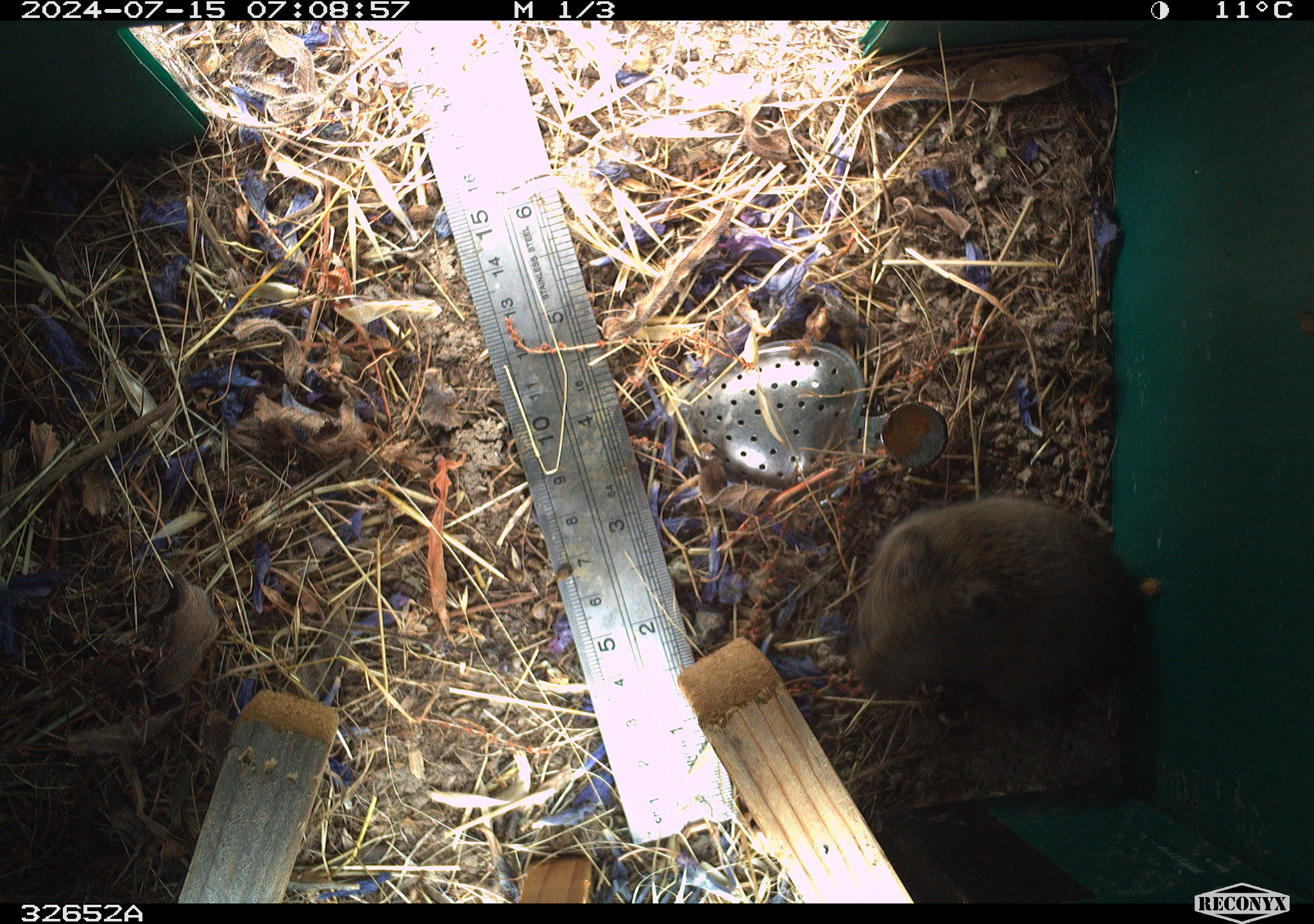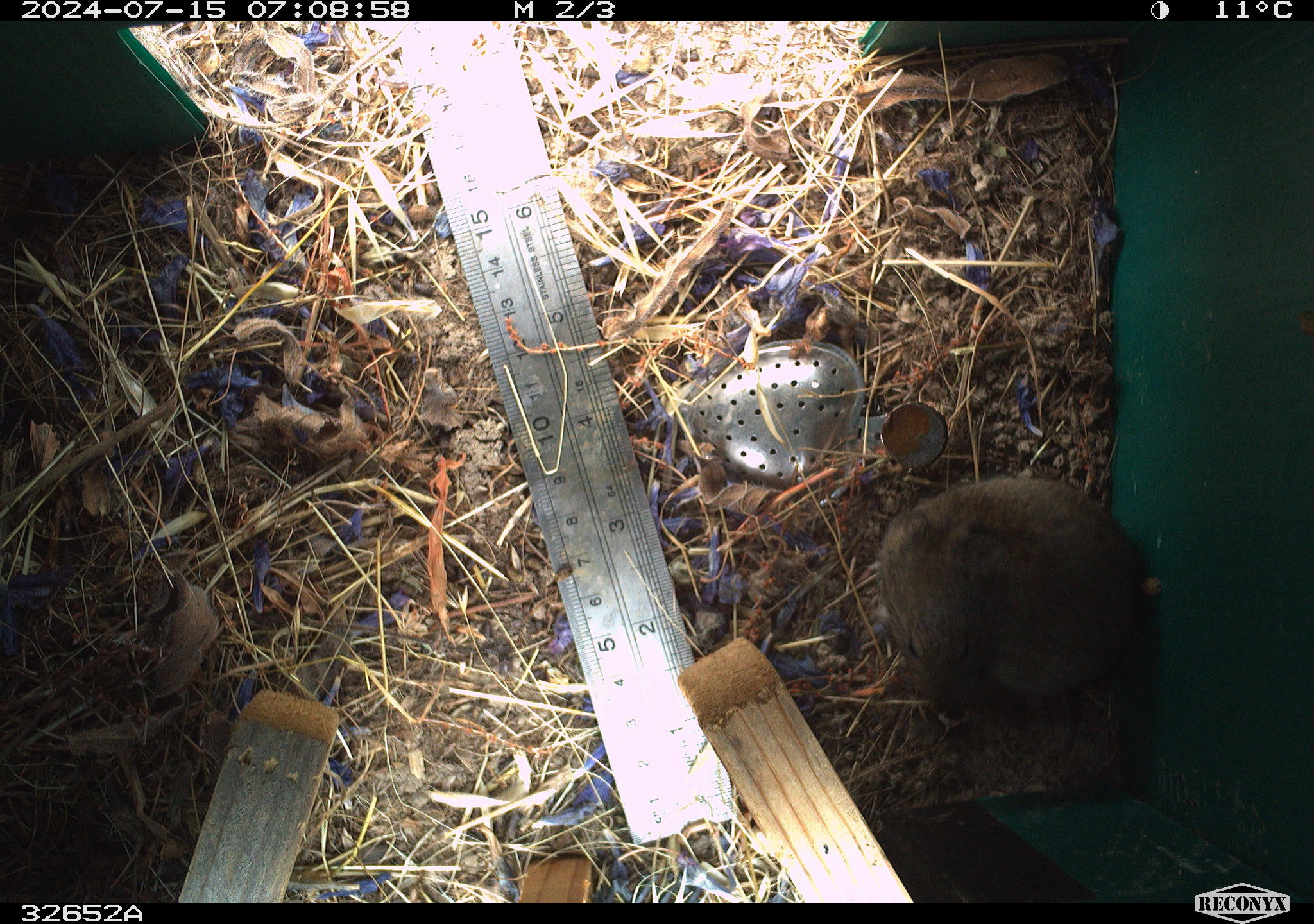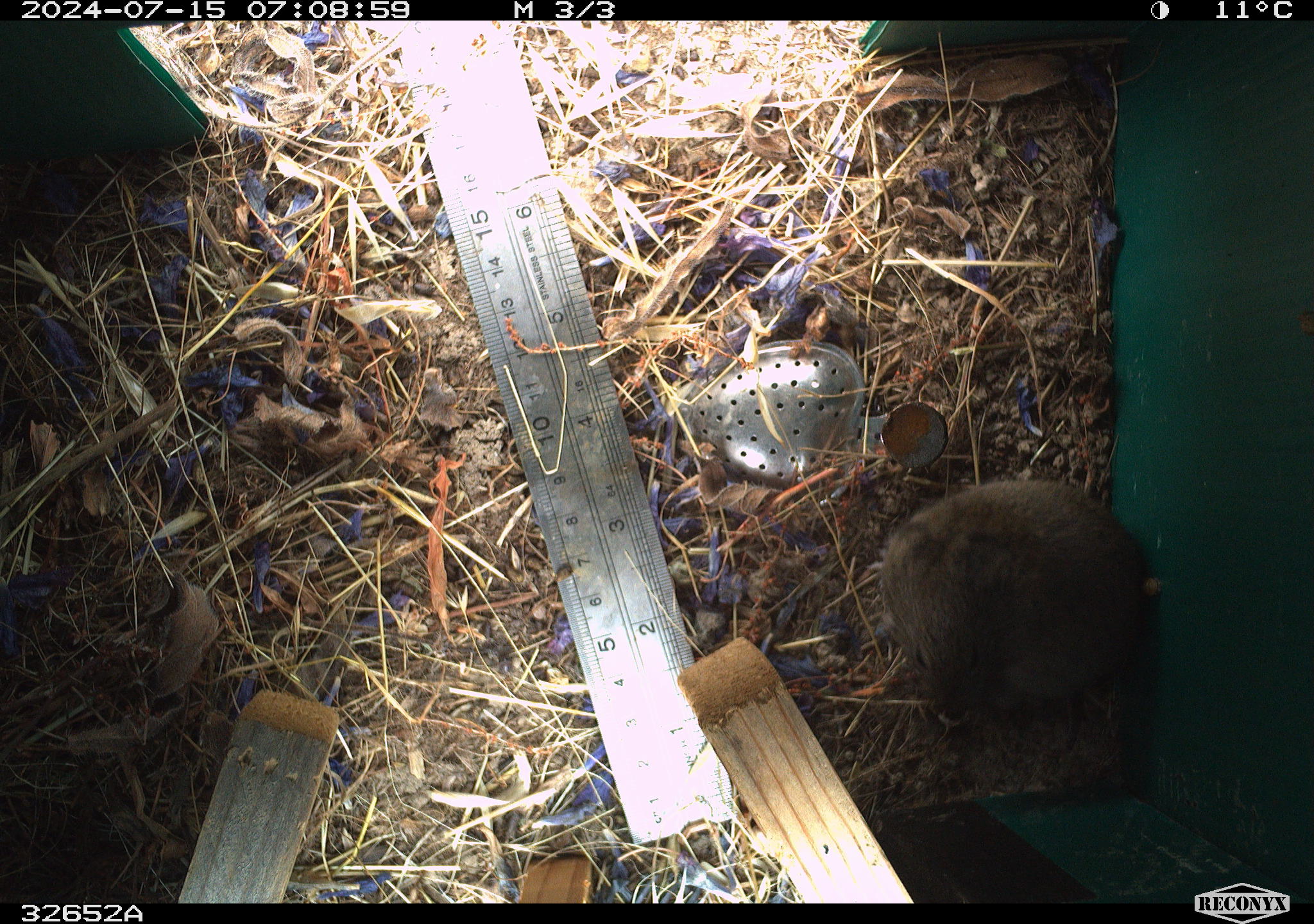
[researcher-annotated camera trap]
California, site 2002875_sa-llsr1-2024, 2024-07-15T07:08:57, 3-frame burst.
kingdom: Animalia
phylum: Chordata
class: Mammalia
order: Rodentia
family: Cricetidae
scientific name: Arvicolinae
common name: voles, lemmings, and muskrats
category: arvicolinae subfamily